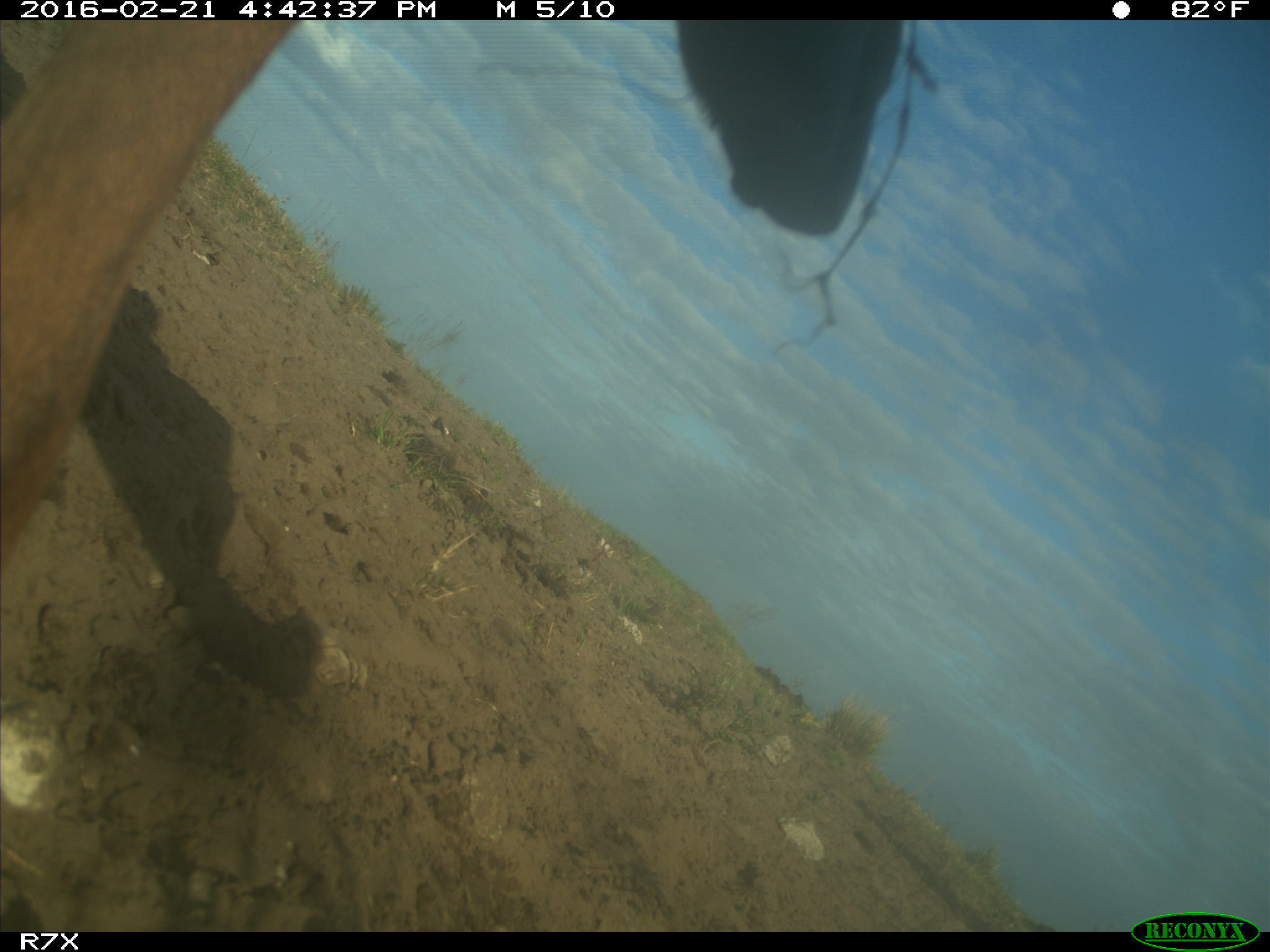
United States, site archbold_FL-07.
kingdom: Animalia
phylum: Chordata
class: Mammalia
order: Artiodactyla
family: Bovidae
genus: Bos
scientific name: Bos taurus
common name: domestic cow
Bos taurus (domestic cow).